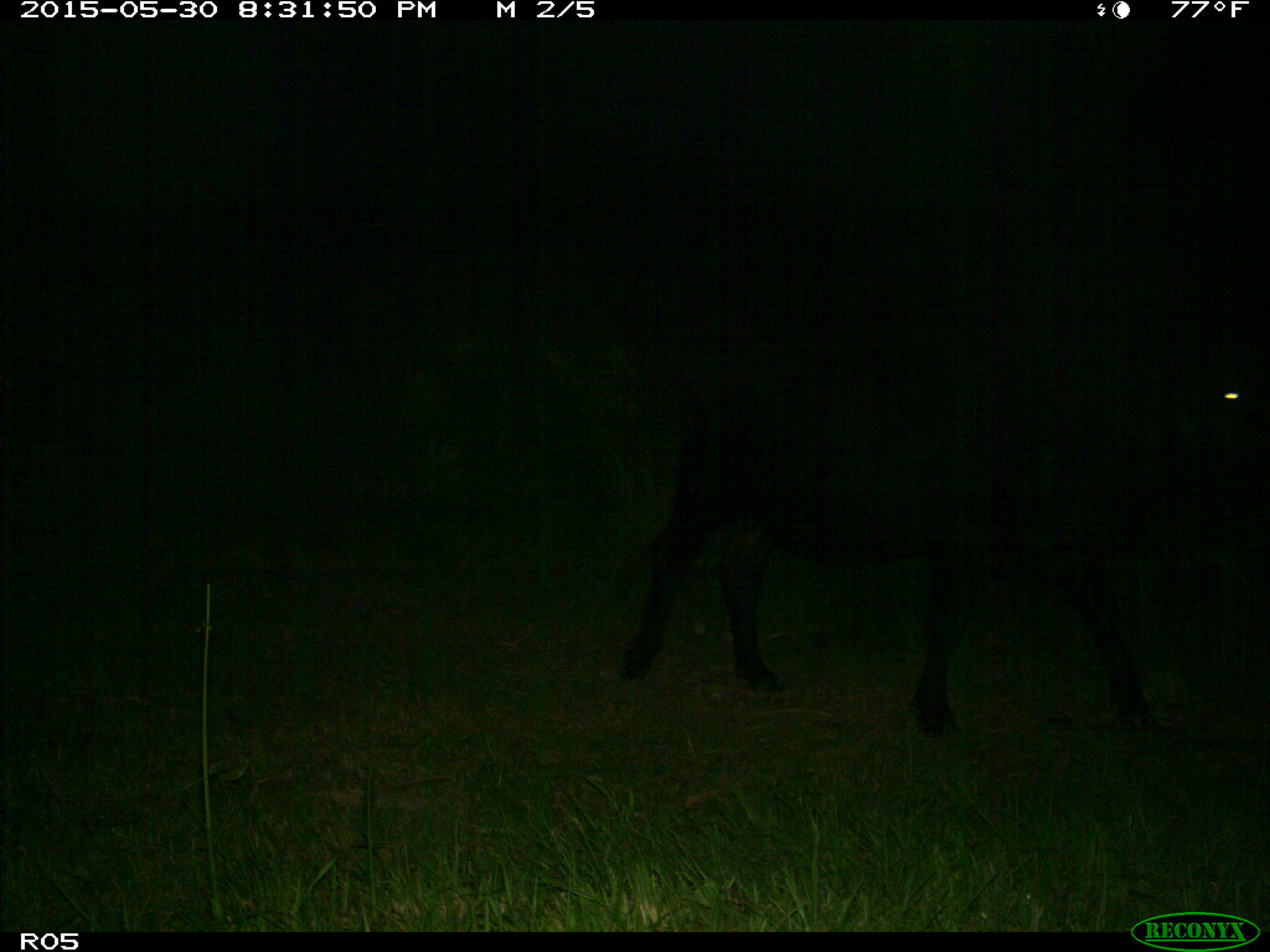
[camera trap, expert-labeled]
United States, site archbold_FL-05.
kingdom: Animalia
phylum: Chordata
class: Mammalia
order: Artiodactyla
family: Bovidae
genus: Bos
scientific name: Bos taurus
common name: domestic cow